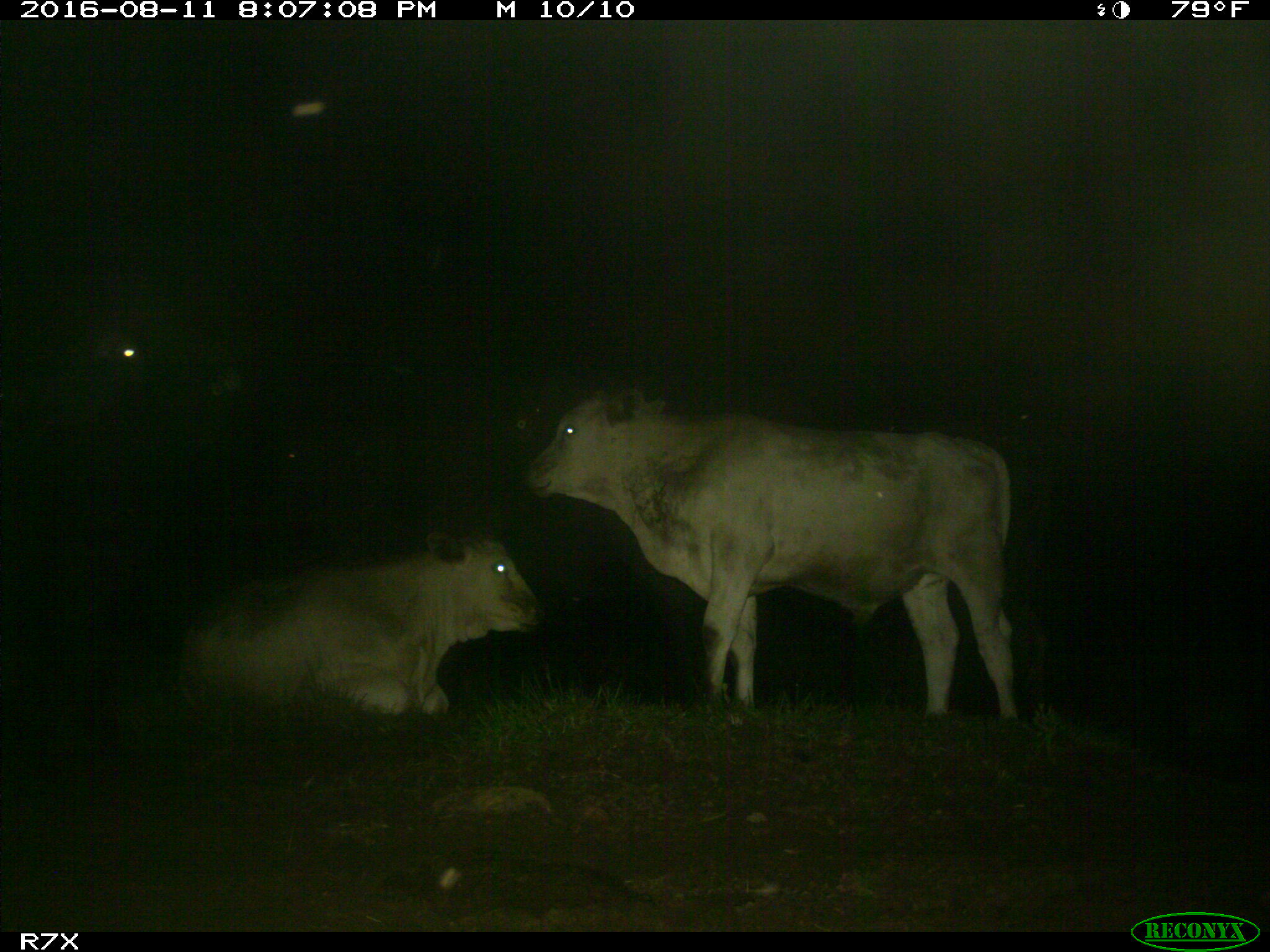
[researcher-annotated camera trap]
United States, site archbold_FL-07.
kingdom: Animalia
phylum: Chordata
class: Mammalia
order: Artiodactyla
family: Bovidae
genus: Bos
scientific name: Bos taurus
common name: domestic cow